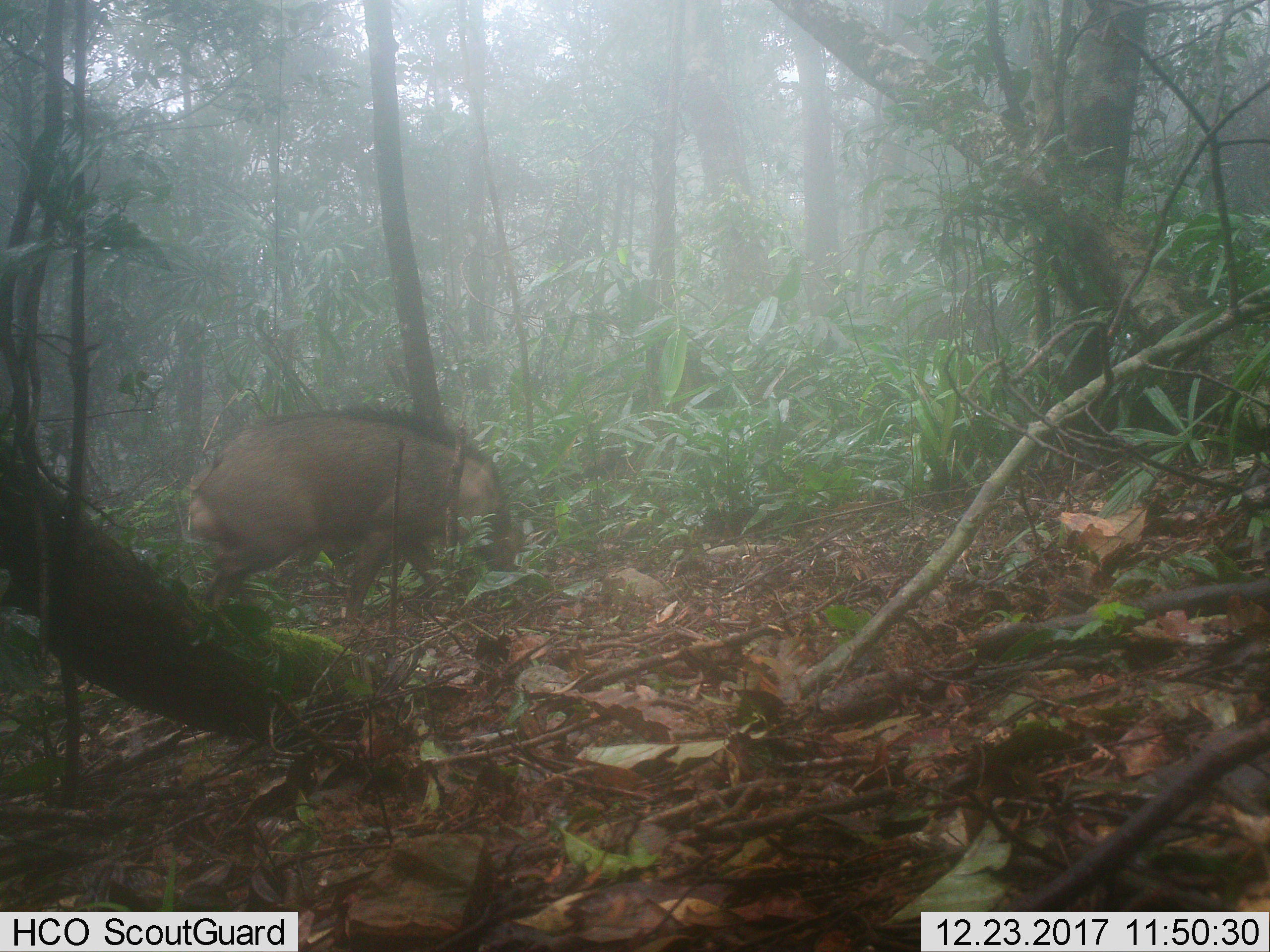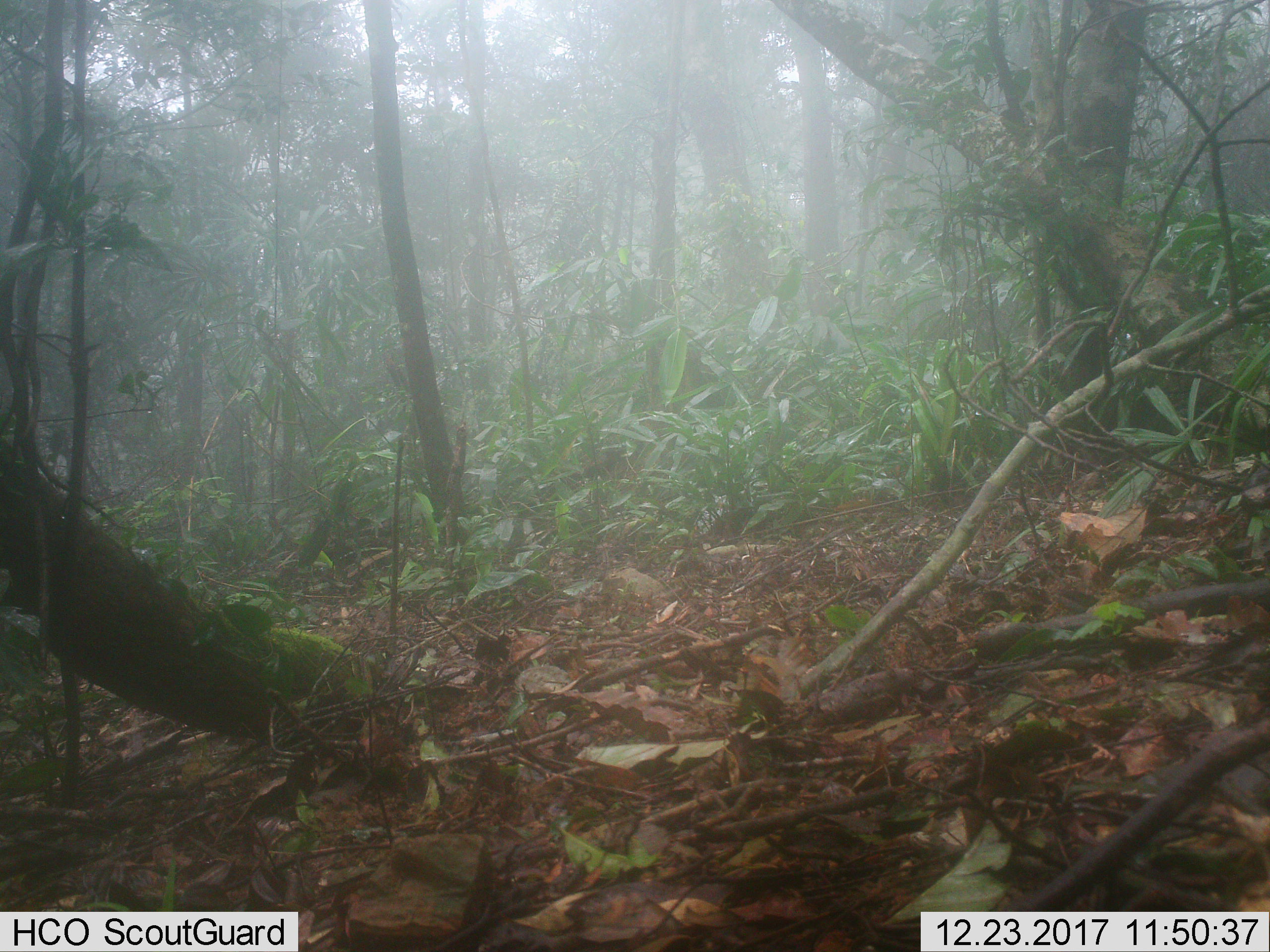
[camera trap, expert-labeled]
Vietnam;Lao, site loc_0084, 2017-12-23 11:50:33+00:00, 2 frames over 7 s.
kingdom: Animalia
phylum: Chordata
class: Mammalia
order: Artiodactyla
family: Suidae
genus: Sus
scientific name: Sus scrofa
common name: eurasian wild pig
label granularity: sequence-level